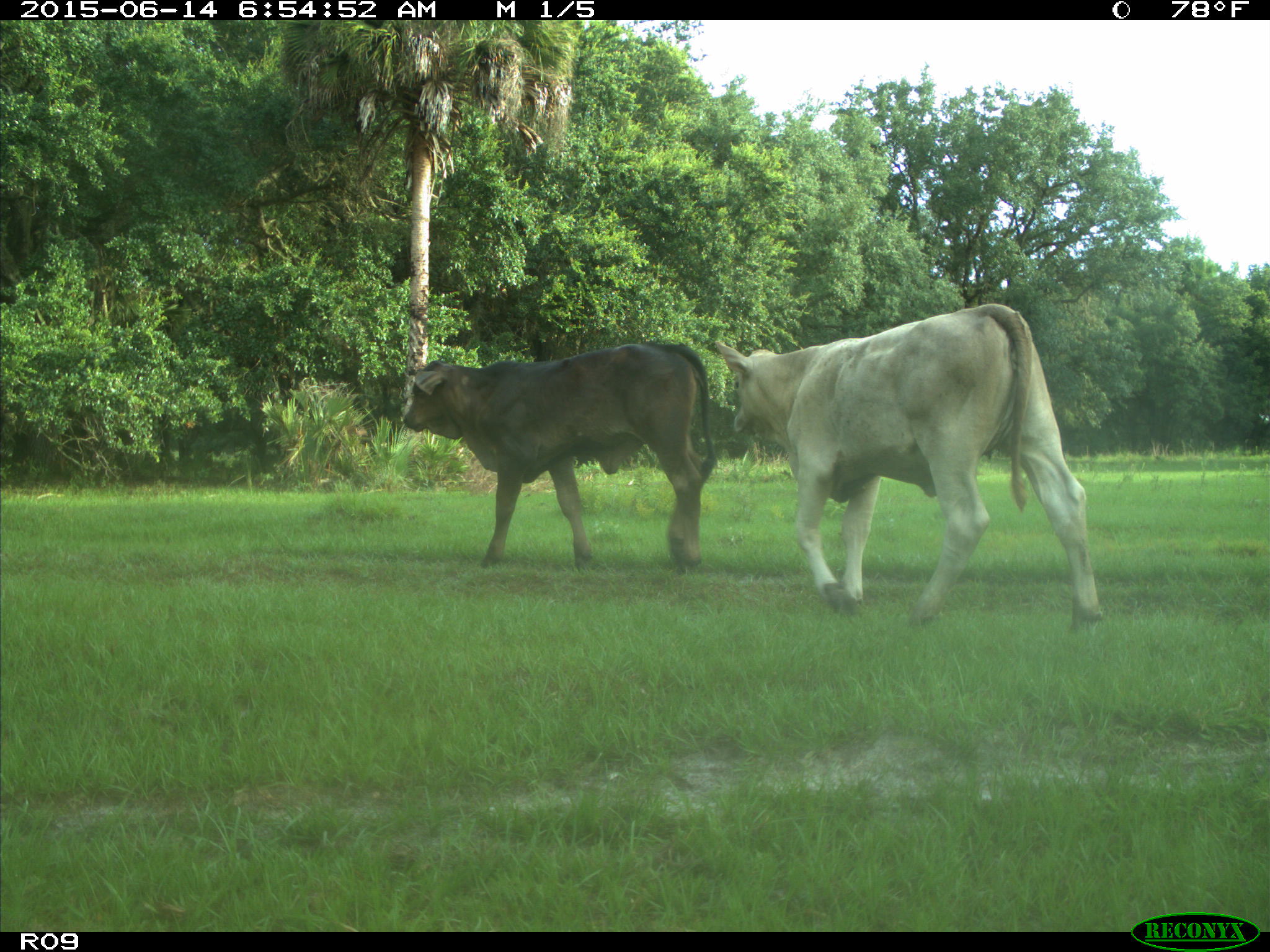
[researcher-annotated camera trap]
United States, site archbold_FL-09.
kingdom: Animalia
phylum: Chordata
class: Mammalia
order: Artiodactyla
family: Bovidae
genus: Bos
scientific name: Bos taurus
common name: domestic cow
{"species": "Bos taurus (domestic cow)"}